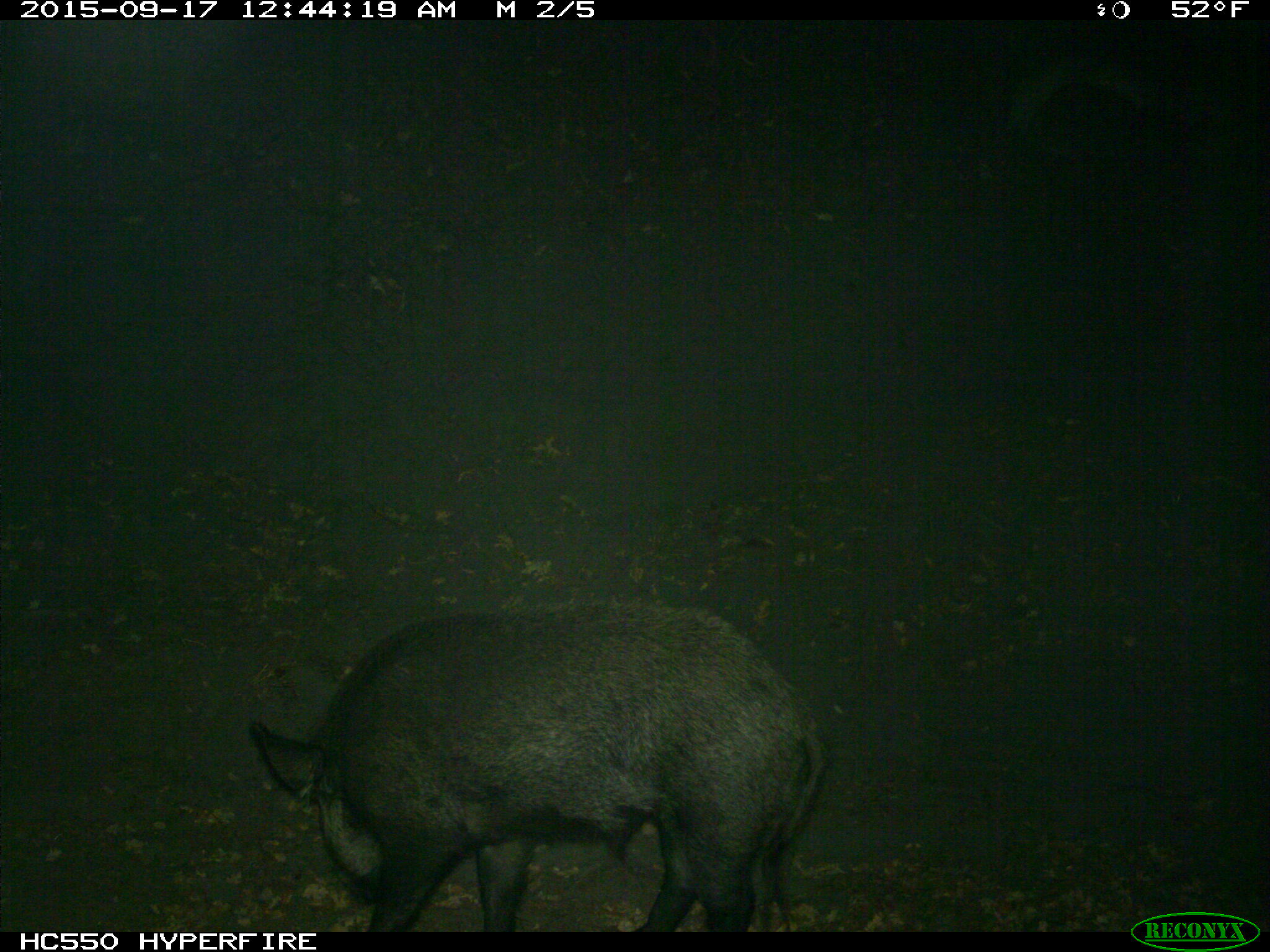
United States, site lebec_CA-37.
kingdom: Animalia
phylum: Chordata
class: Mammalia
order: Artiodactyla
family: Suidae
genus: Sus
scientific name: Sus scrofa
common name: wild boar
Sus scrofa (wild boar).